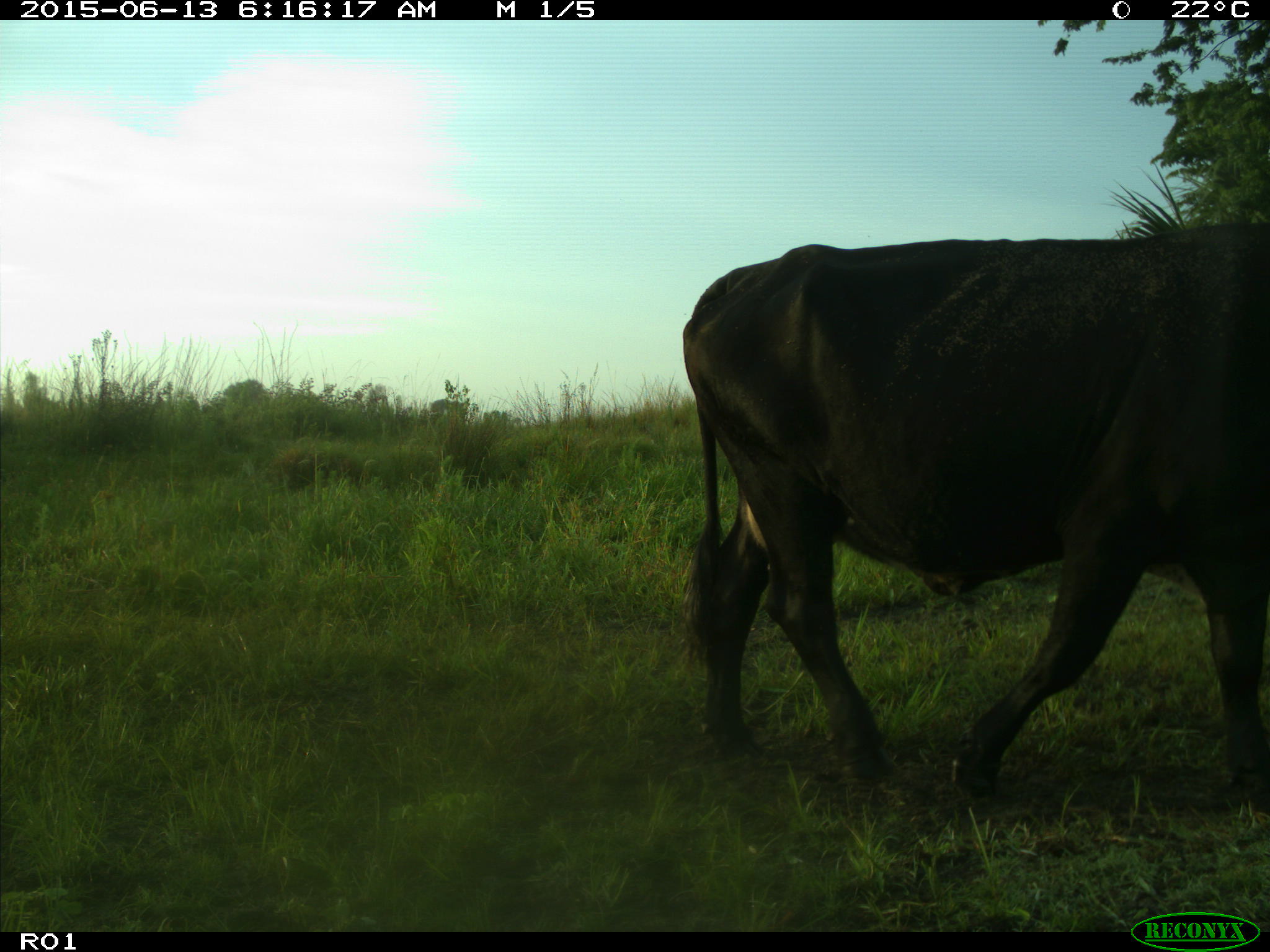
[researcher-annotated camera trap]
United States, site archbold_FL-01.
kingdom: Animalia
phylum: Chordata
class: Mammalia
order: Artiodactyla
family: Bovidae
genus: Bos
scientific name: Bos taurus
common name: domestic cow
Bos taurus (domestic cow).